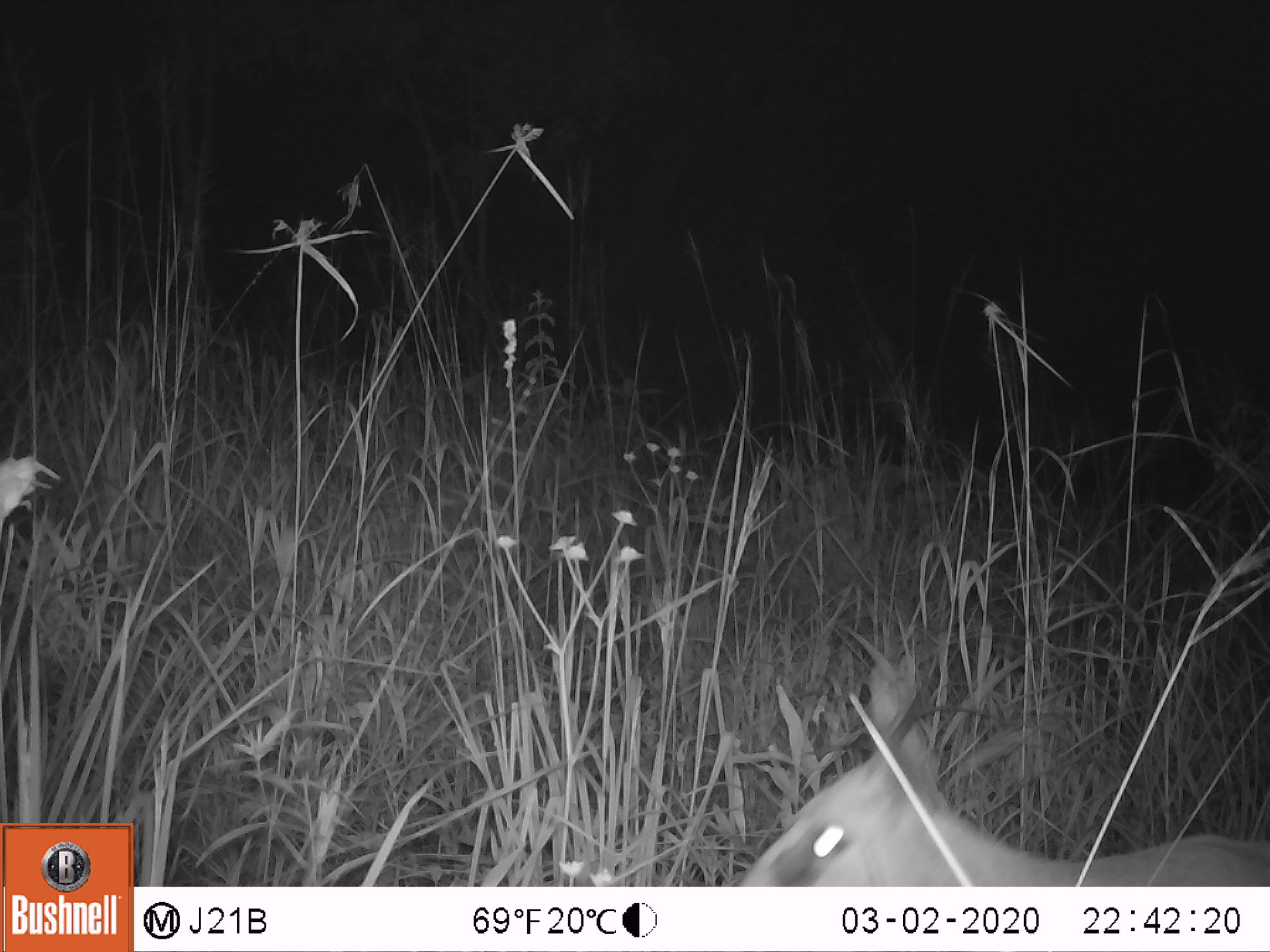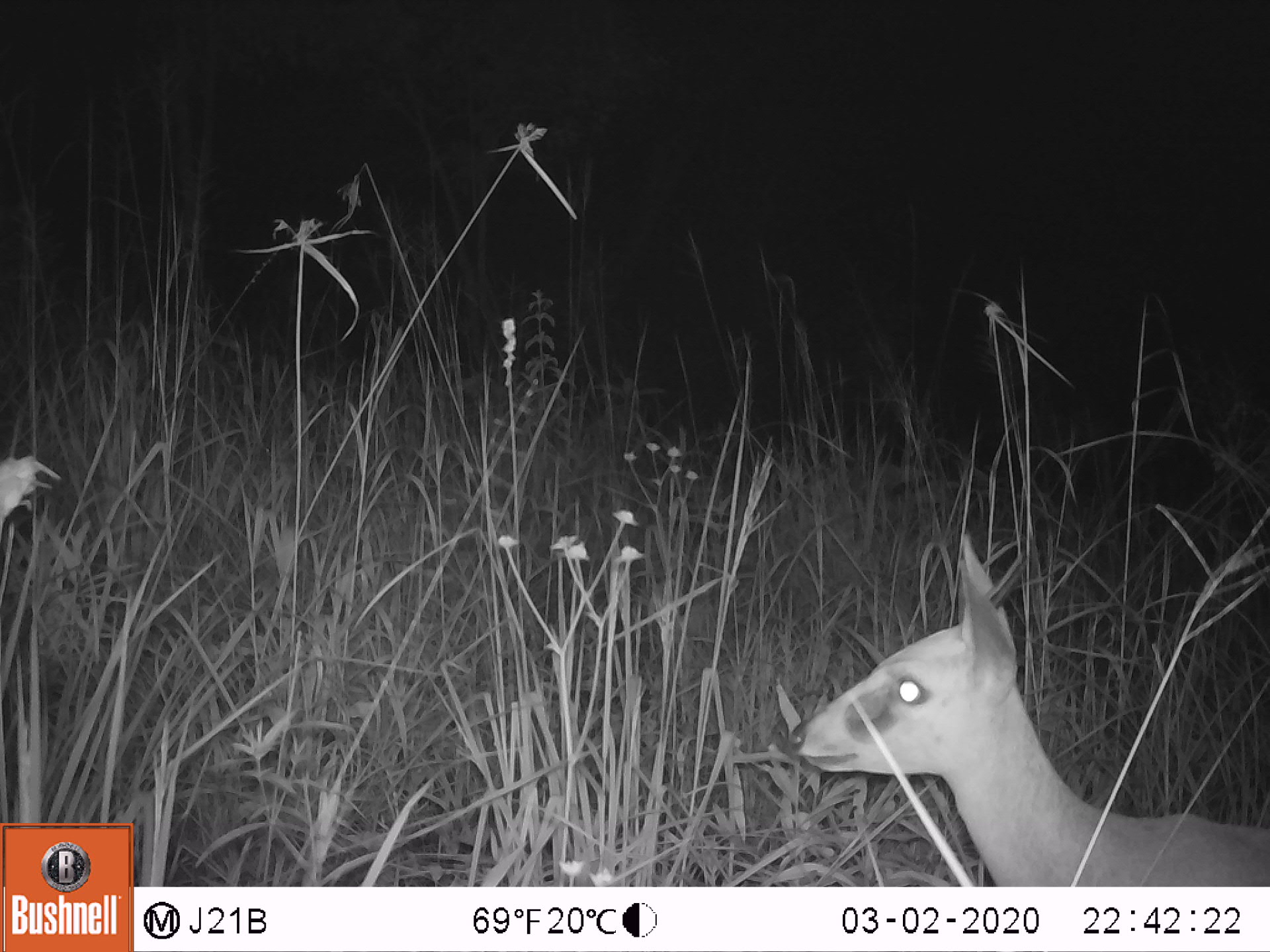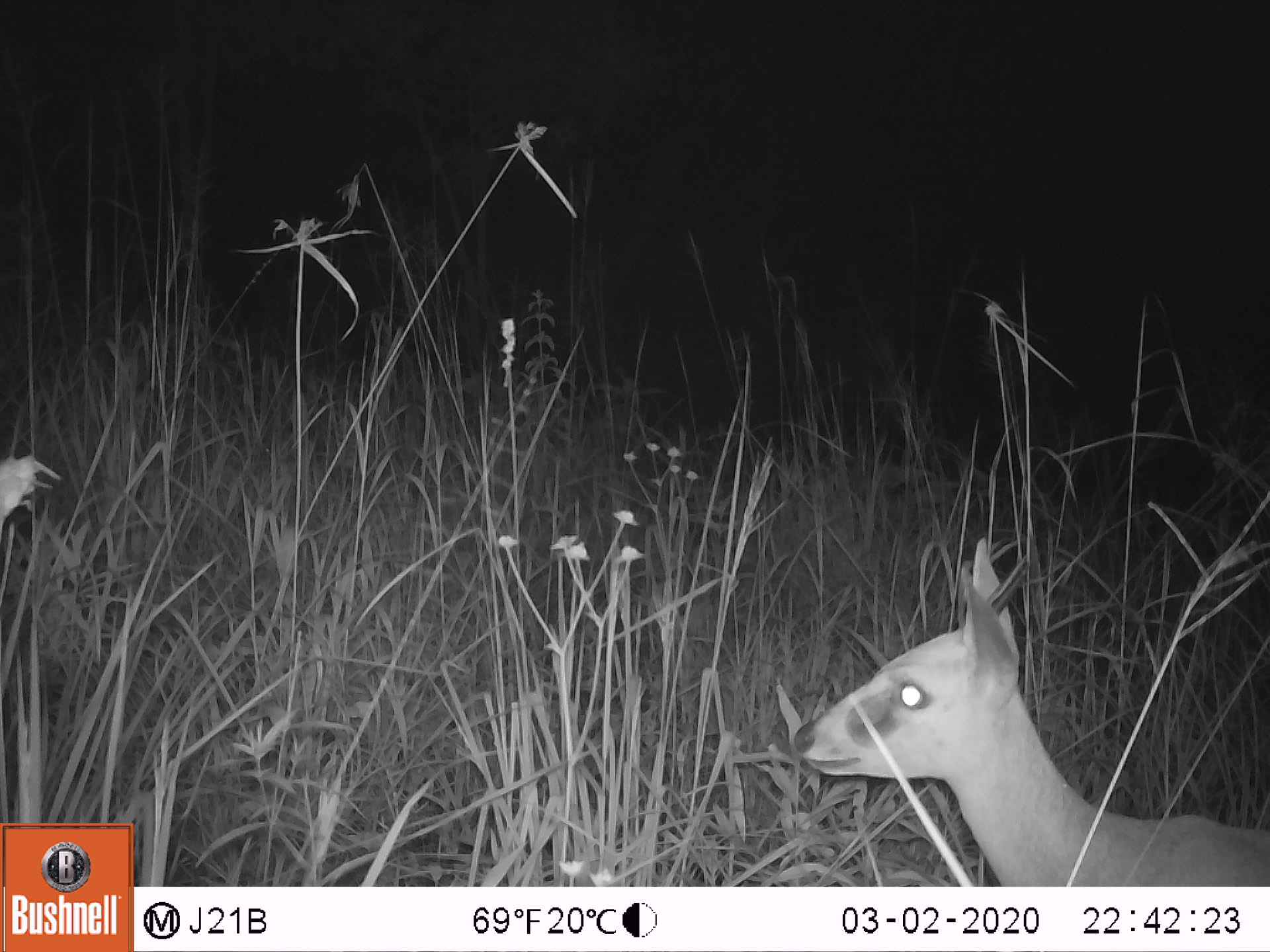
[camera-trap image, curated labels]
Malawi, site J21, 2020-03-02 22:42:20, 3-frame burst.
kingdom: Animalia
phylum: Chordata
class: Mammalia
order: Artiodactyla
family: Bovidae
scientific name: Antilopinae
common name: small antelope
Small antelope (Antilopinae), count 1.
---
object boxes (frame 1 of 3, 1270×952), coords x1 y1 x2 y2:
small antelope: 740 636 1263 883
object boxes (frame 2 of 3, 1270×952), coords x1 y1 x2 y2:
small antelope: 789 533 1267 881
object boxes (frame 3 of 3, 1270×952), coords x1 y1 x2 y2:
small antelope: 795 537 1269 883